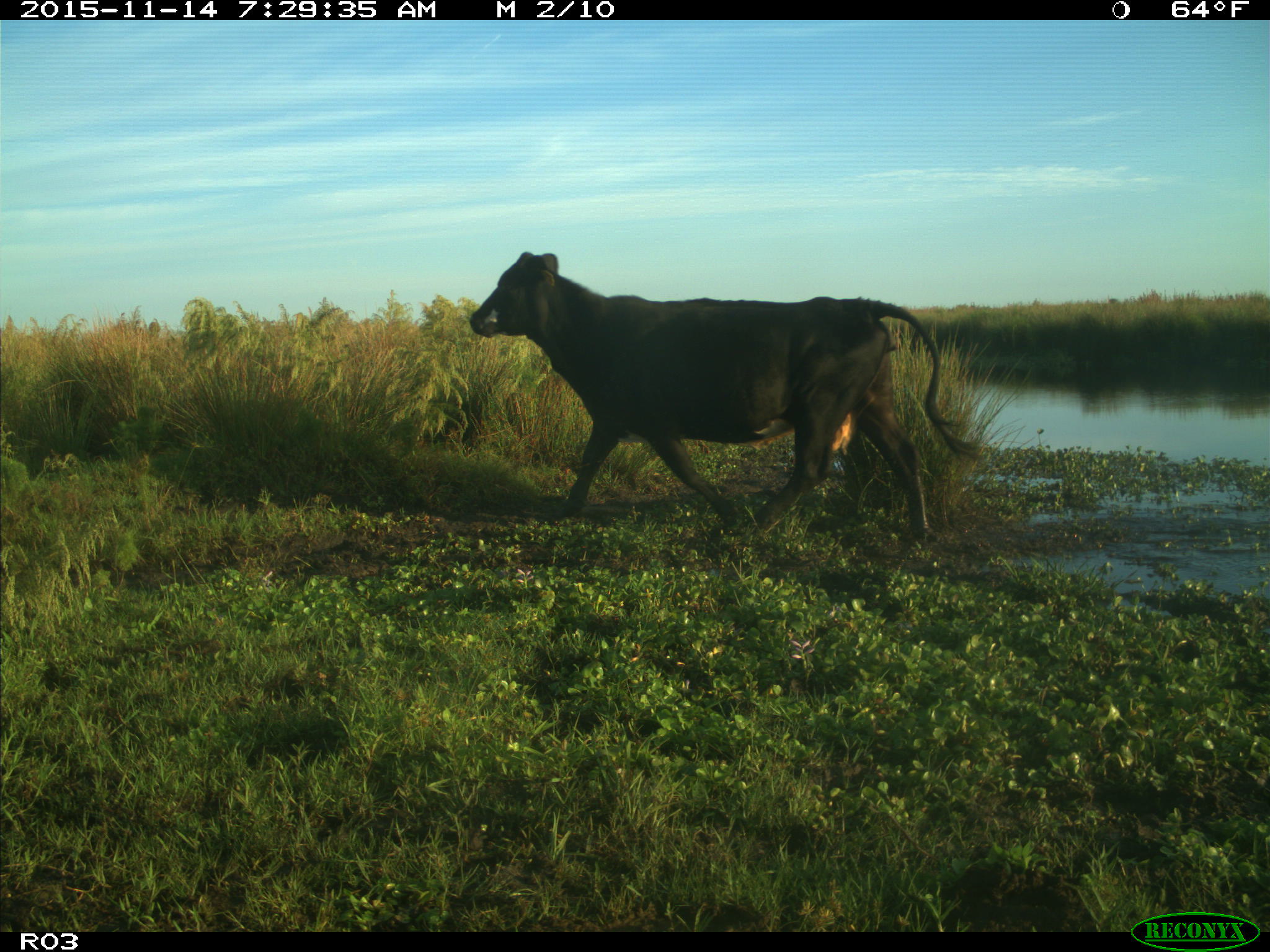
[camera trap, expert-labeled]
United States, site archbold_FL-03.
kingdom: Animalia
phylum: Chordata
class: Mammalia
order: Artiodactyla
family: Bovidae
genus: Bos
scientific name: Bos taurus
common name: domestic cow